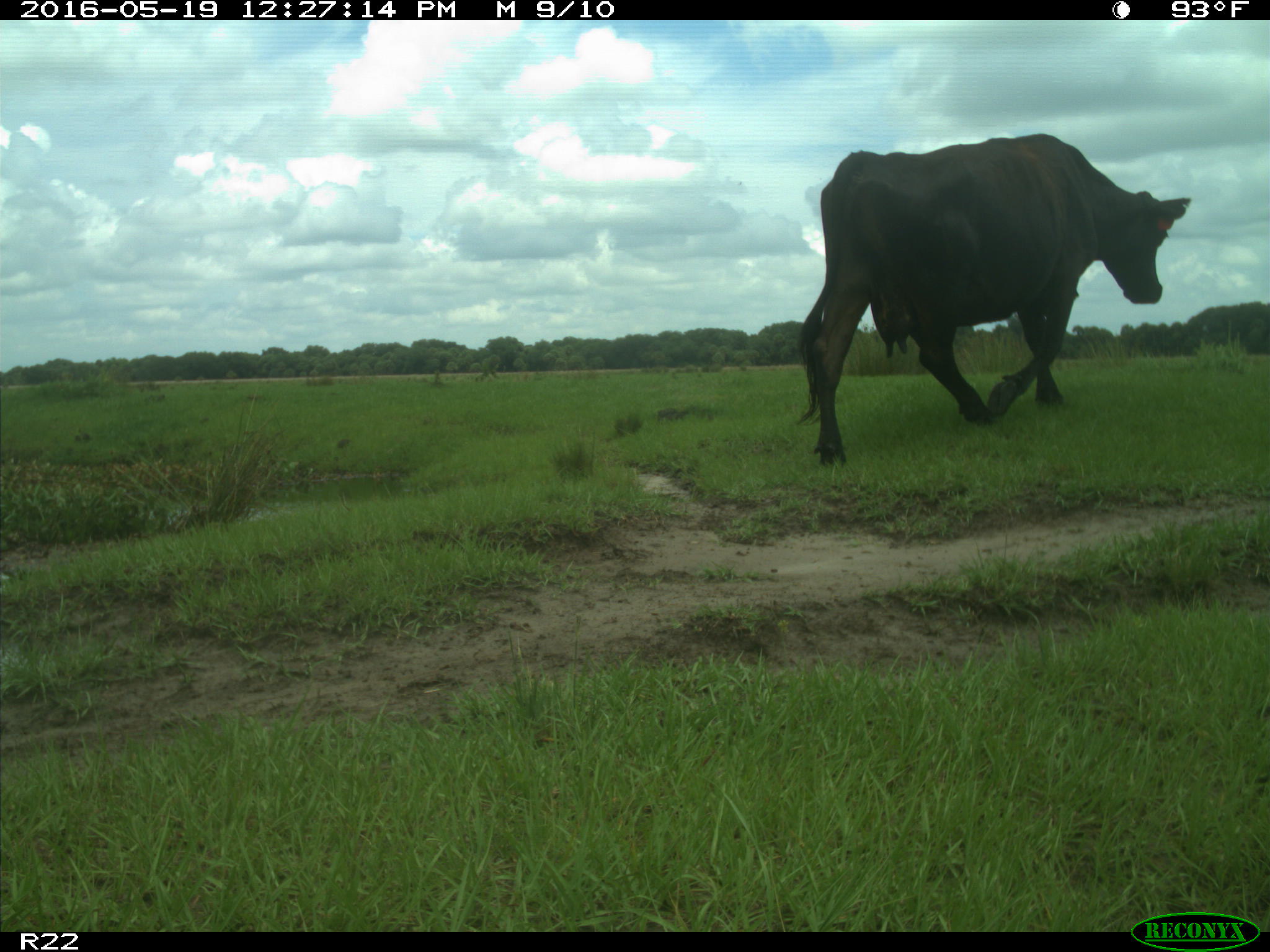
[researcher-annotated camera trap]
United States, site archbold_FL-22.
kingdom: Animalia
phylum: Chordata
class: Mammalia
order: Artiodactyla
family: Bovidae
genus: Bos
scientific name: Bos taurus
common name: domestic cow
Bos taurus (domestic cow).